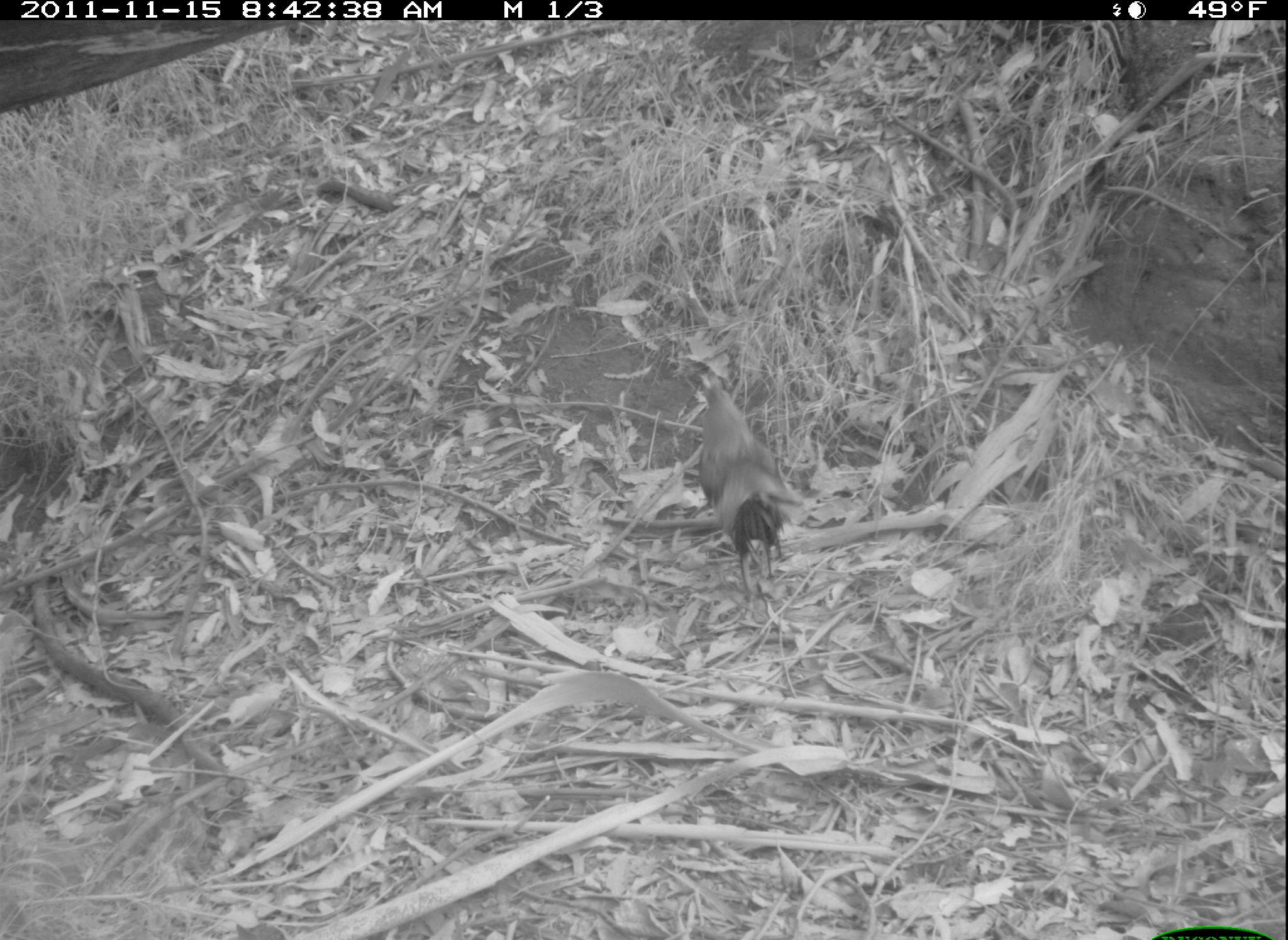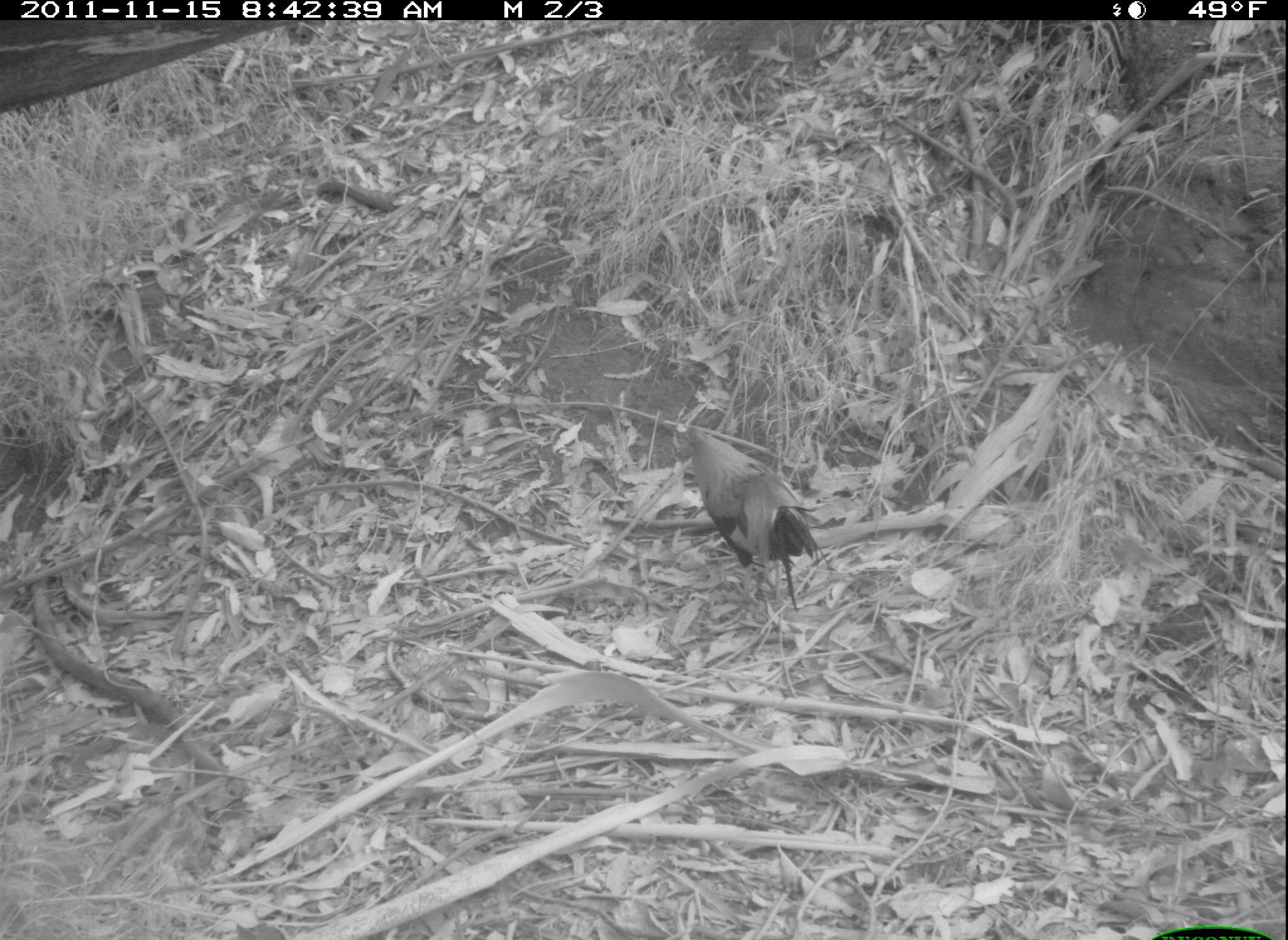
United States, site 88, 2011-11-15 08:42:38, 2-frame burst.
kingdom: Animalia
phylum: Chordata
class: Aves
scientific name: Aves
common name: bird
Bird (Aves).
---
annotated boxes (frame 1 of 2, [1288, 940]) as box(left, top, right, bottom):
bird: box(673, 370, 819, 602)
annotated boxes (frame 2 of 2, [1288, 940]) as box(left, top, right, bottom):
bird: box(675, 411, 850, 617)